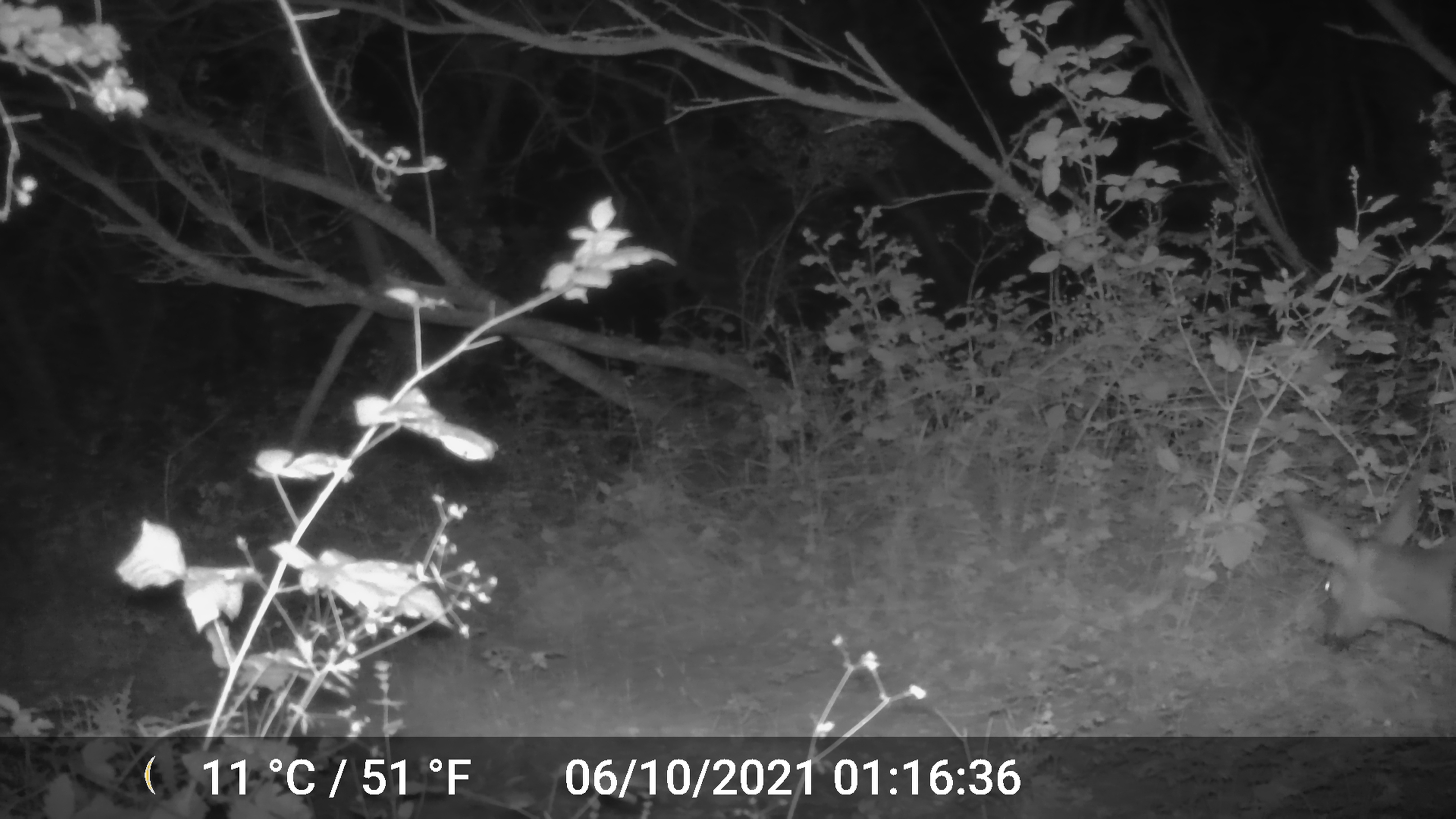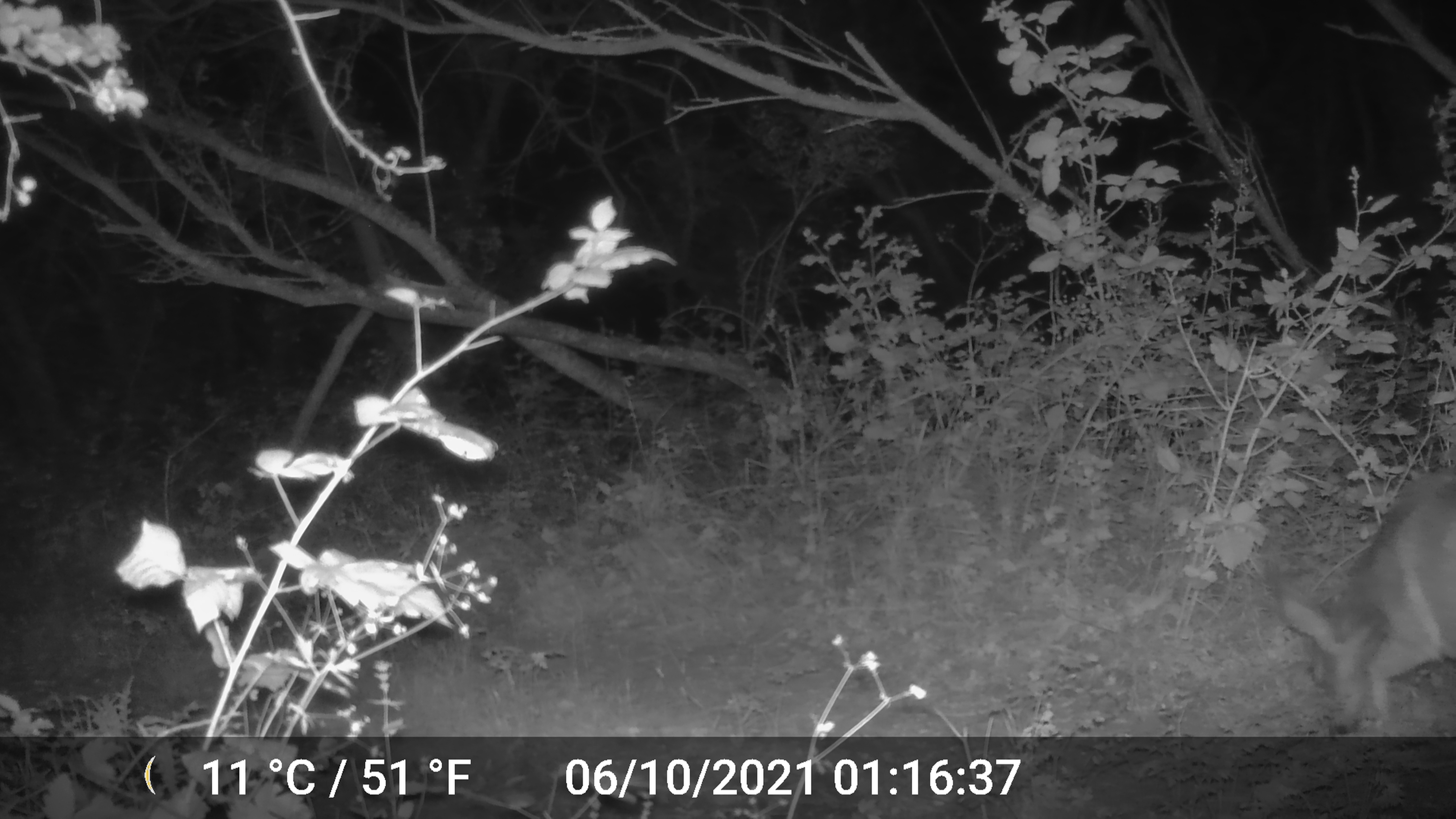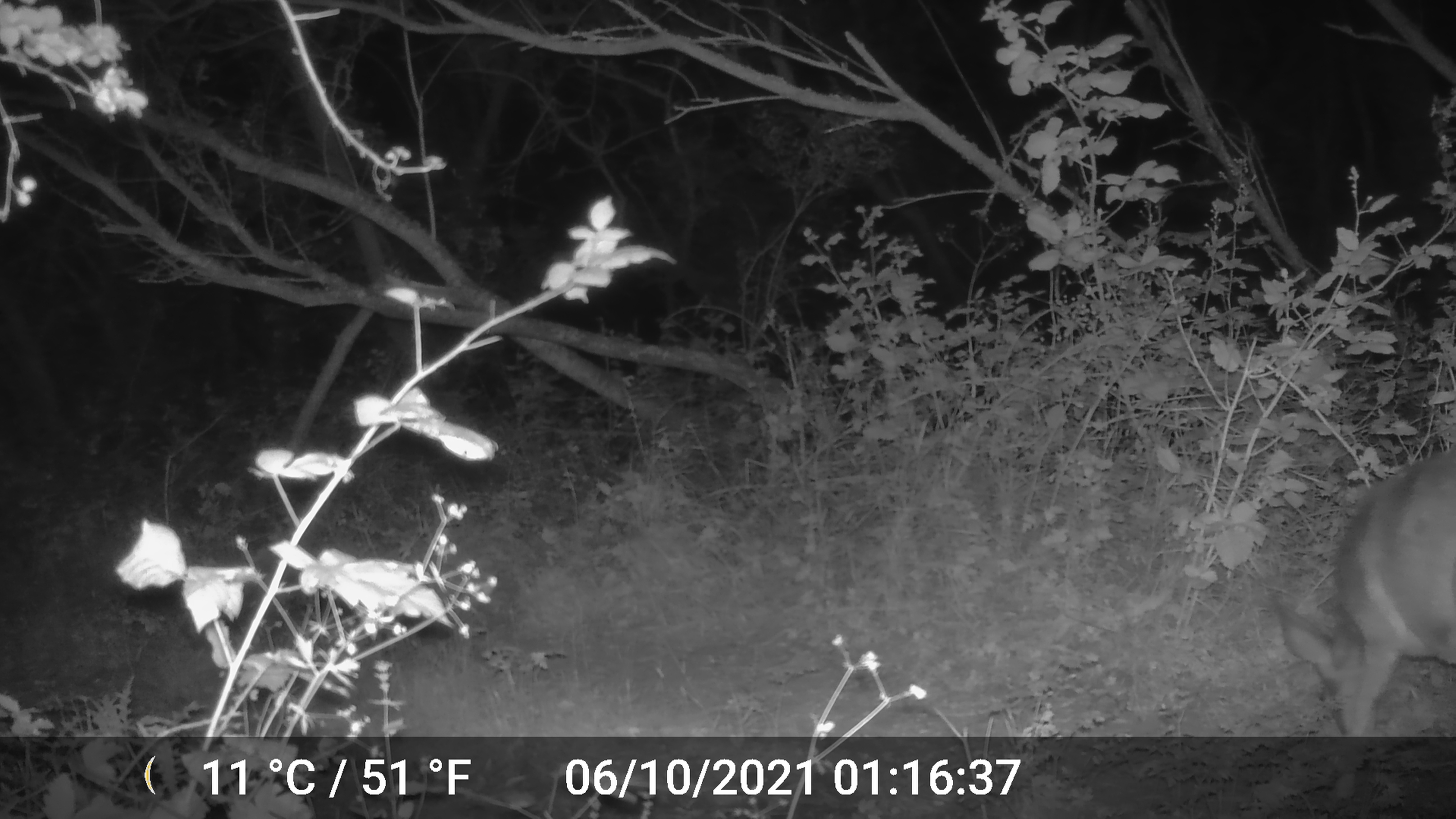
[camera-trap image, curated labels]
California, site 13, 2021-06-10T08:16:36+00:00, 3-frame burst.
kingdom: Animalia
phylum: Chordata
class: Mammalia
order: Artiodactyla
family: Cervidae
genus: Odocoileus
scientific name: Odocoileus hemionus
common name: mule deer